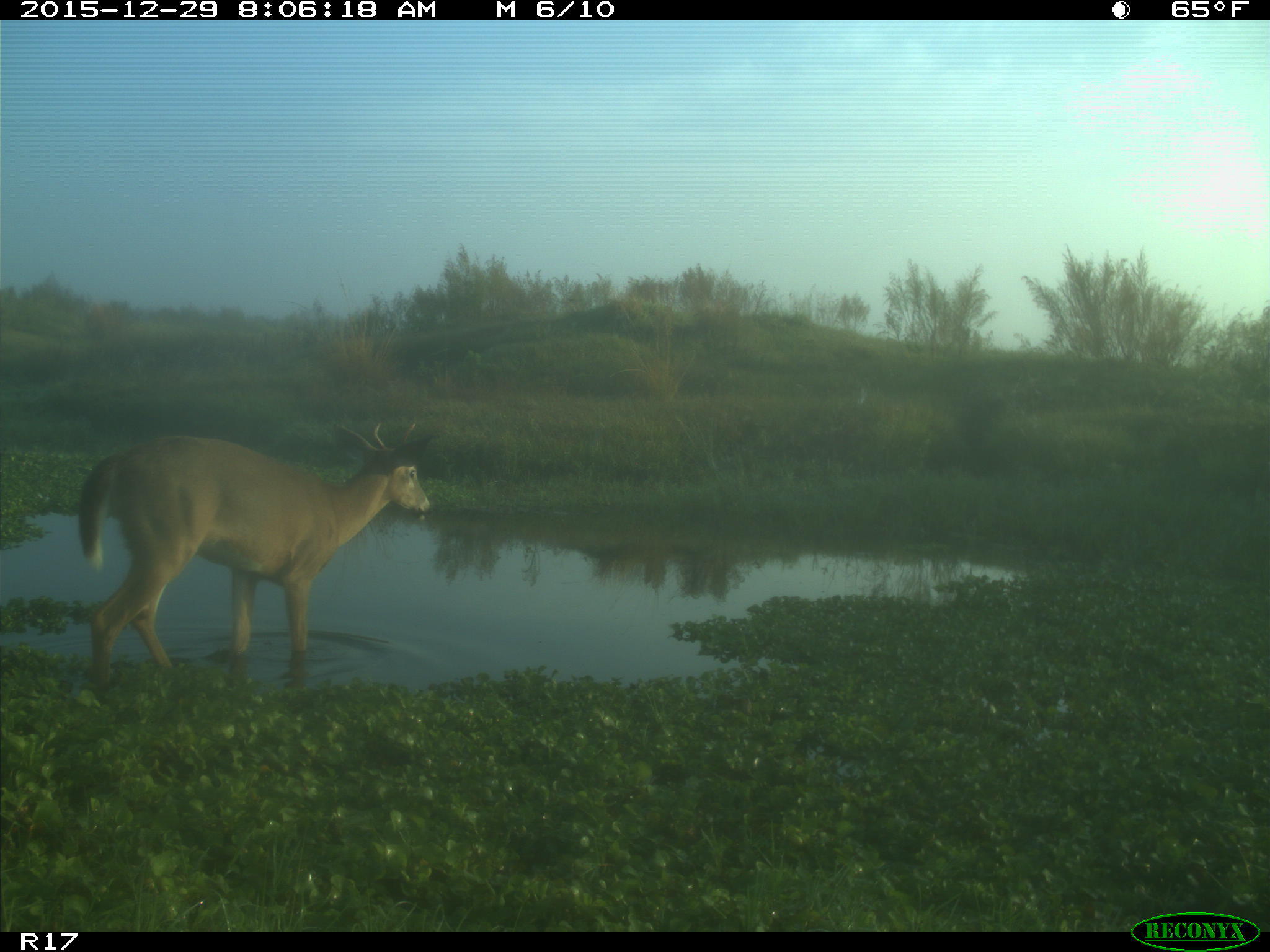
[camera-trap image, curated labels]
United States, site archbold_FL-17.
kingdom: Animalia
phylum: Chordata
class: Mammalia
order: Artiodactyla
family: Cervidae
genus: Odocoileus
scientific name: Odocoileus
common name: deer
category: unidentified deer